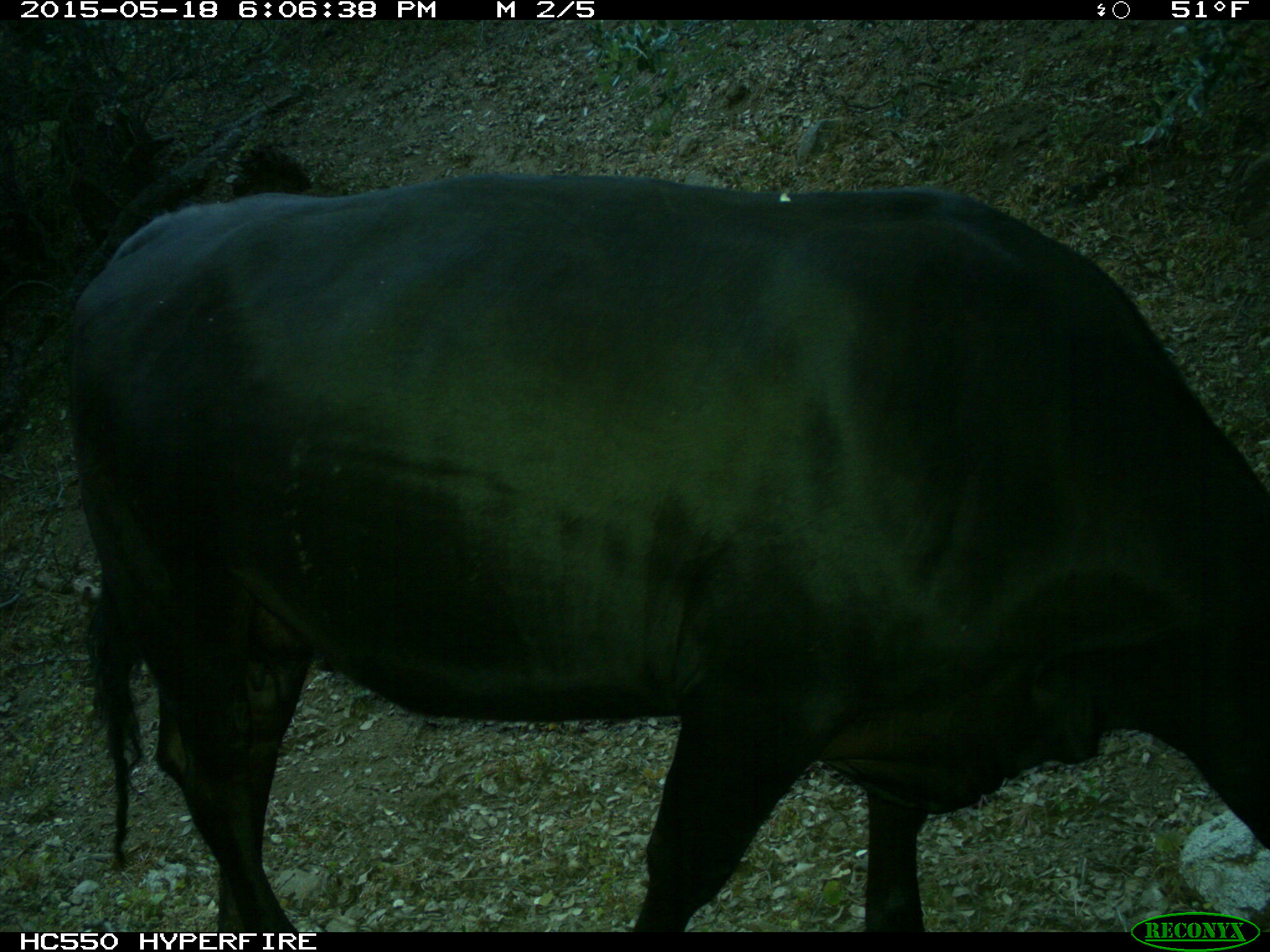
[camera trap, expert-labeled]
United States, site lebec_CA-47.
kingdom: Animalia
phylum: Chordata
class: Mammalia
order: Artiodactyla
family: Bovidae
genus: Bos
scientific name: Bos taurus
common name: domestic cow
Bos taurus (domestic cow).